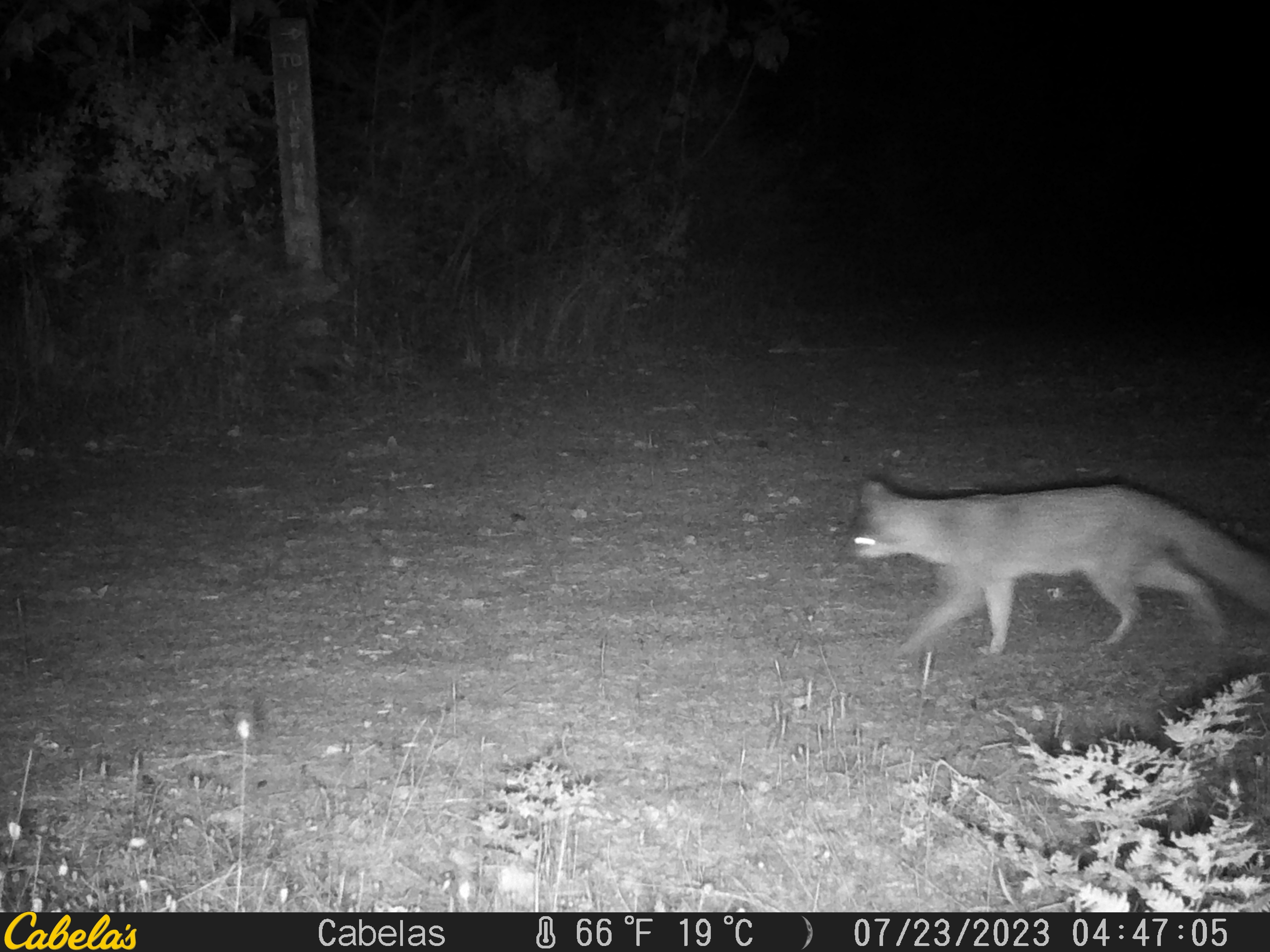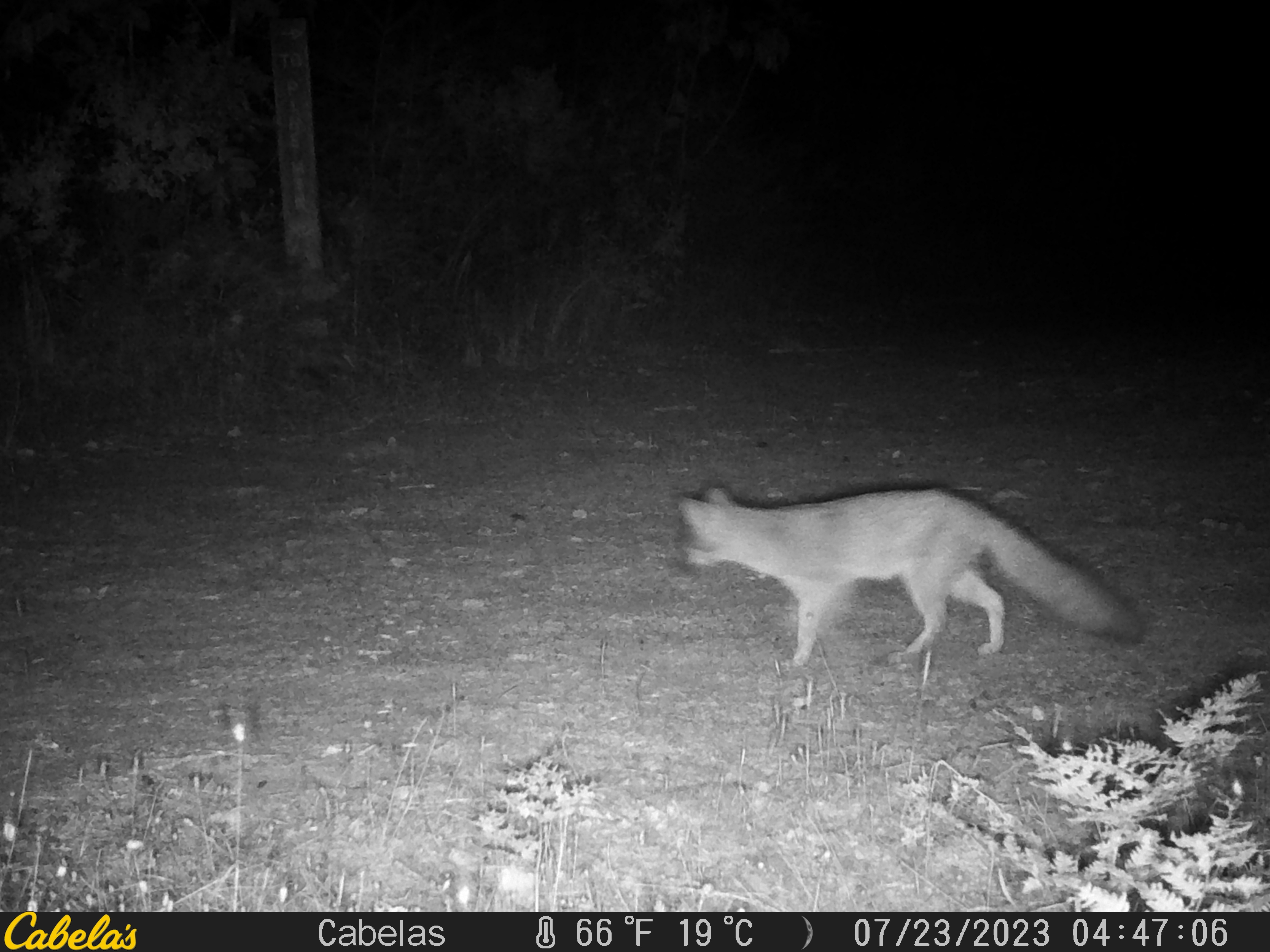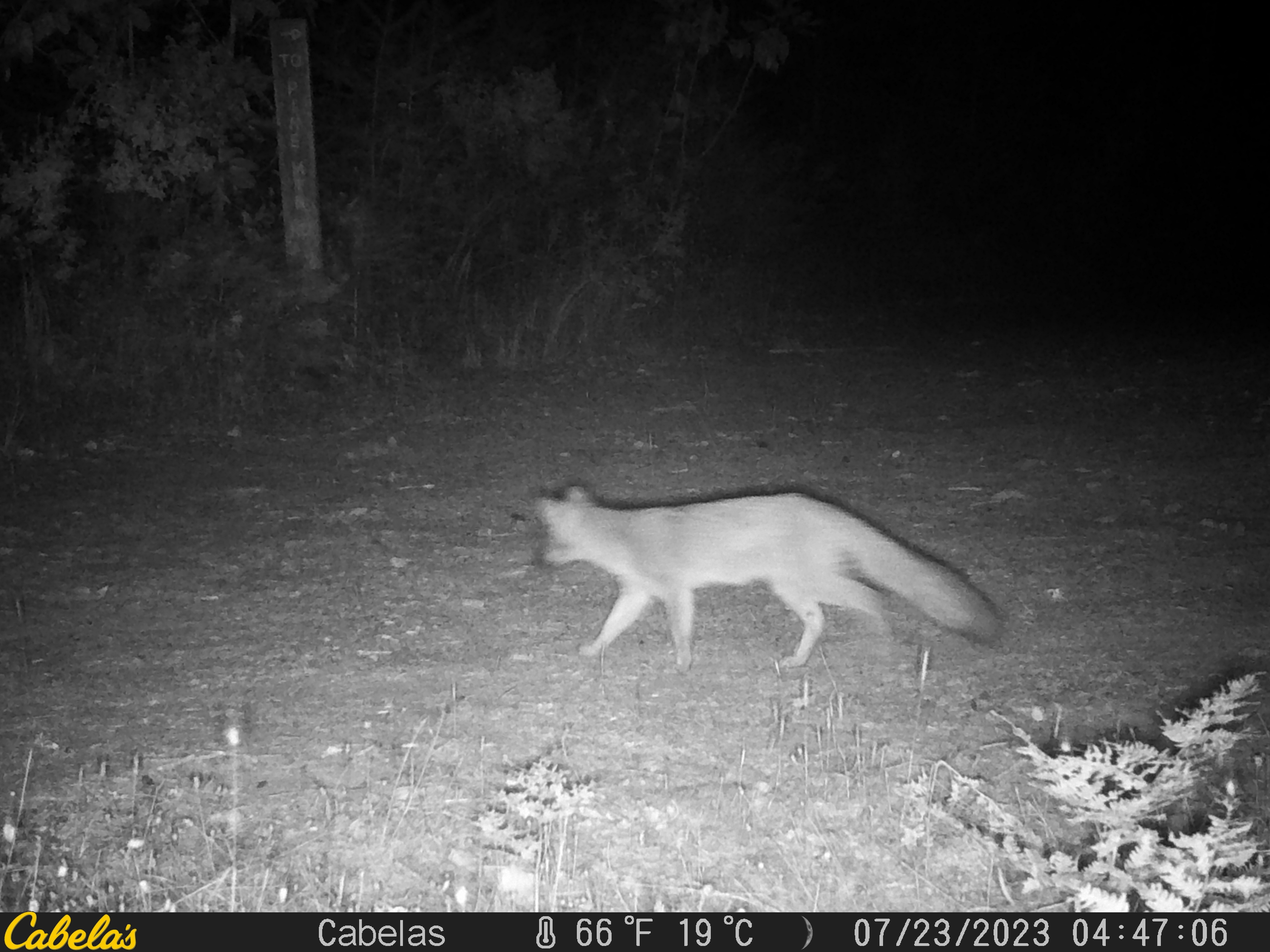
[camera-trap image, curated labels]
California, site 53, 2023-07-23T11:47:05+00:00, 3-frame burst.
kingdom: Animalia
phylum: Chordata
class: Mammalia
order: Carnivora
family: Canidae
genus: Urocyon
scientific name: Urocyon cinereoargenteus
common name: gray fox